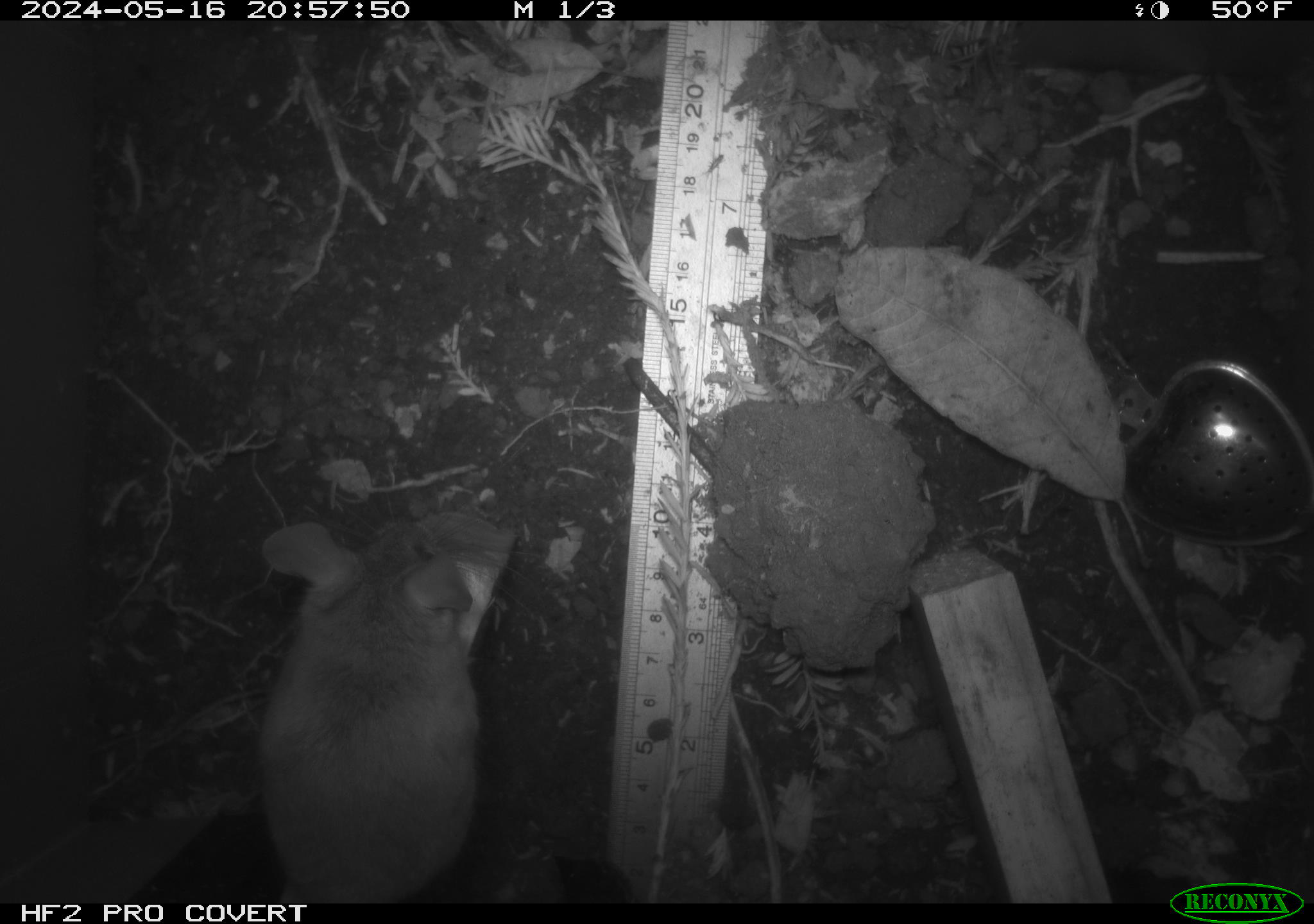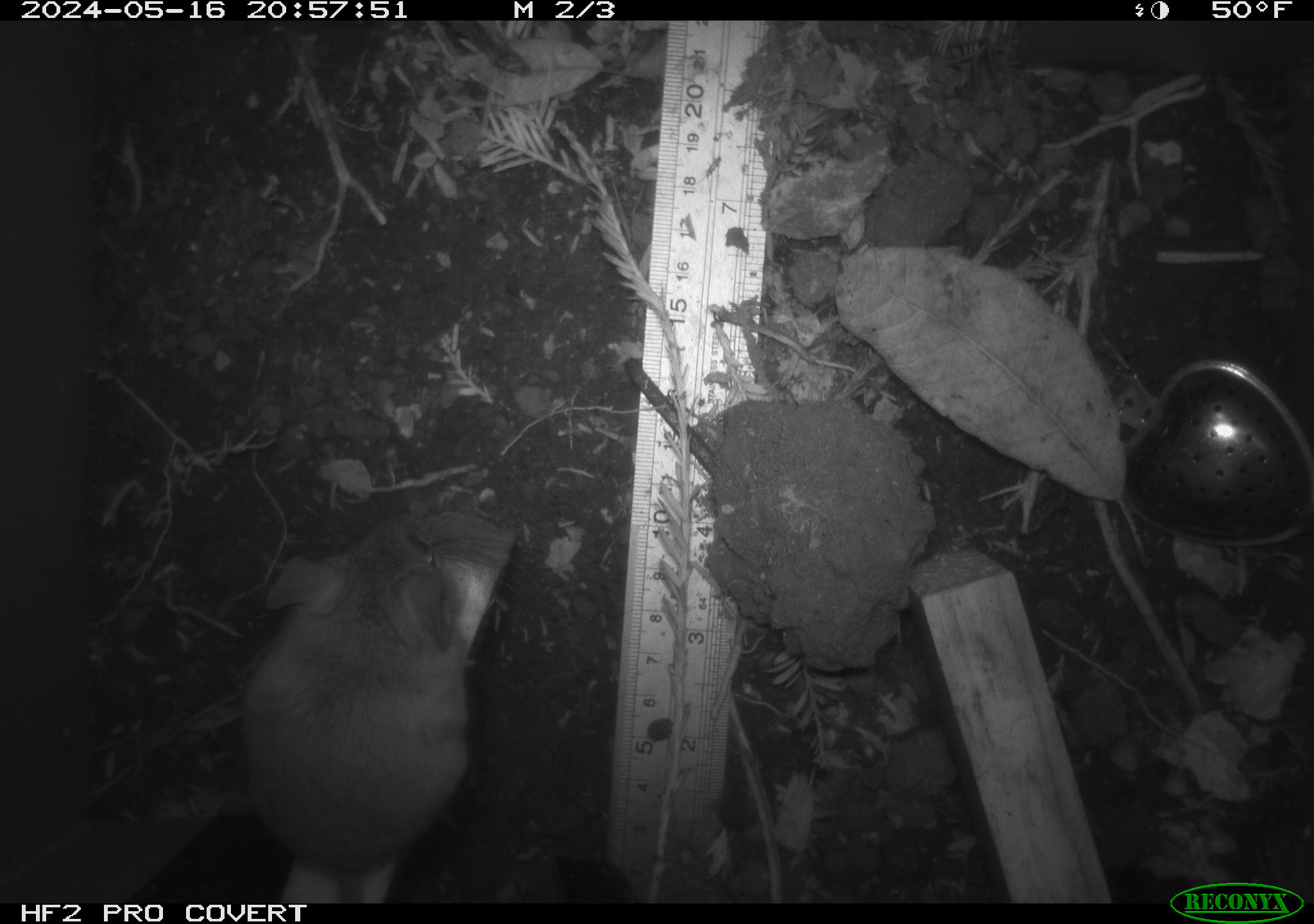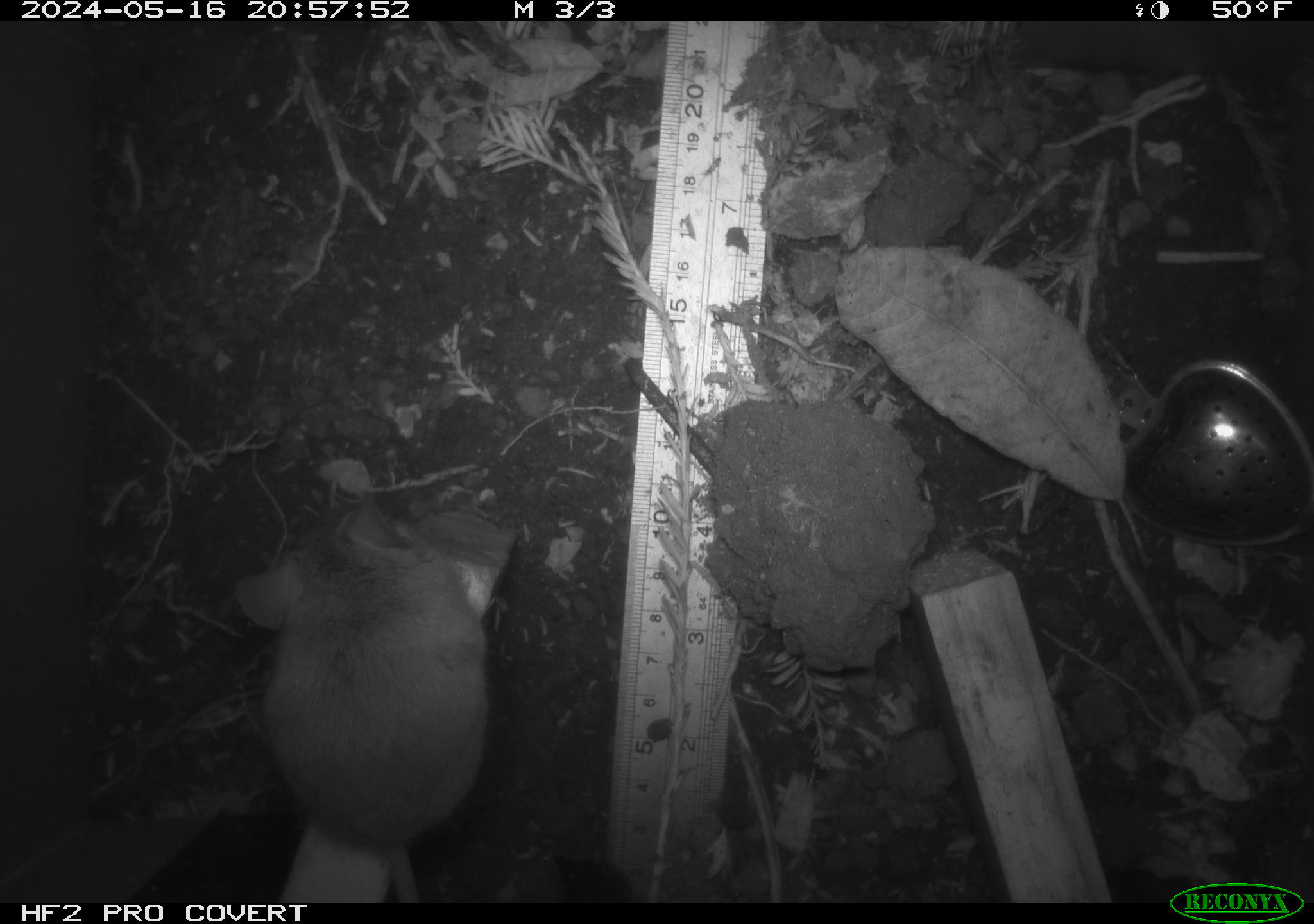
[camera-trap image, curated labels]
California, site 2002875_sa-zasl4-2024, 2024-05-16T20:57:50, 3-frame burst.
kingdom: Animalia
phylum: Chordata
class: Mammalia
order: Rodentia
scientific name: Rodentia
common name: mouse species